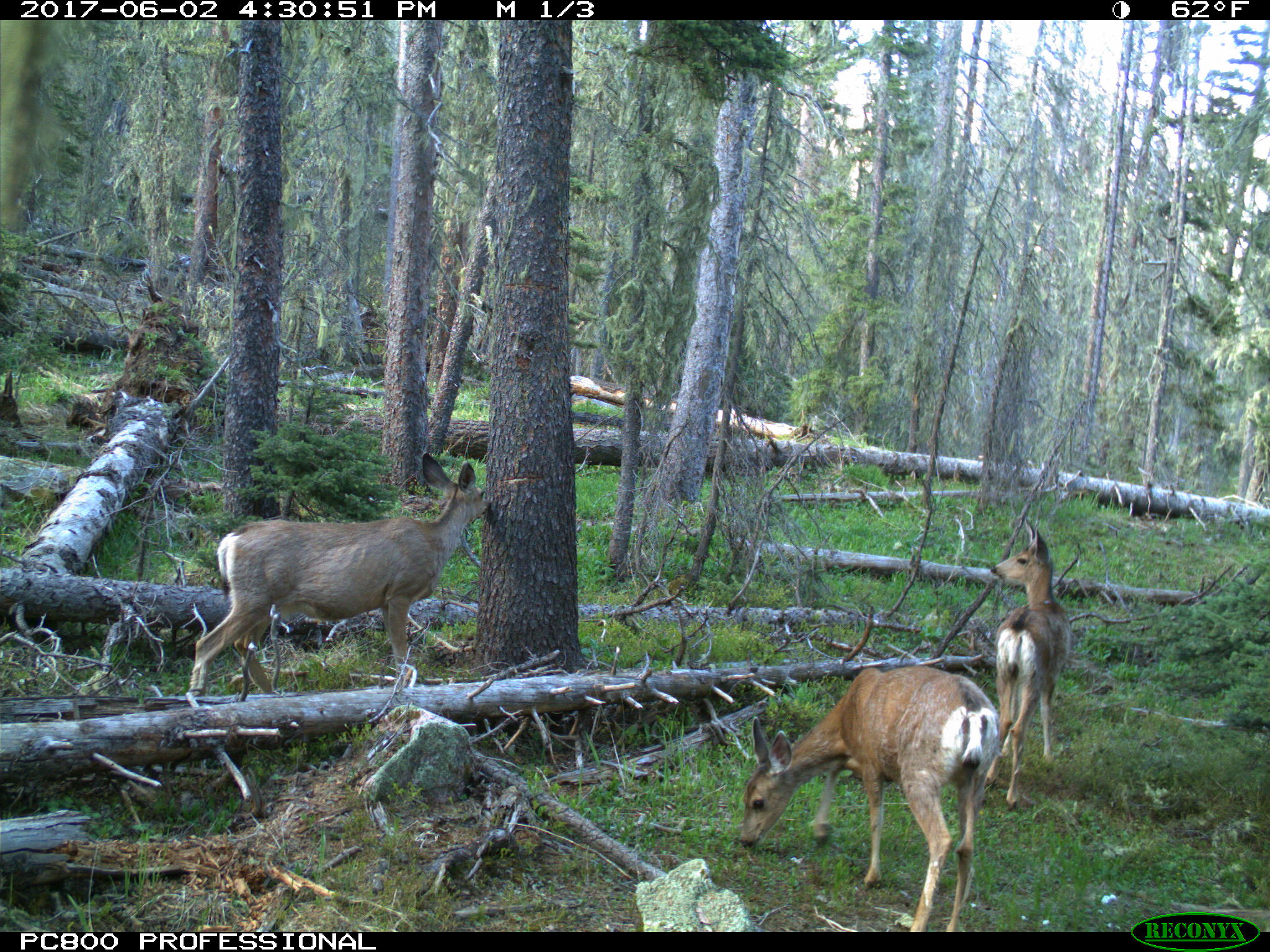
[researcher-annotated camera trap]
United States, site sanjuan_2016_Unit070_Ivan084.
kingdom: Animalia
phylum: Chordata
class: Mammalia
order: Artiodactyla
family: Cervidae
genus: Odocoileus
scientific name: Odocoileus hemionus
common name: mule deer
Odocoileus hemionus (mule deer).